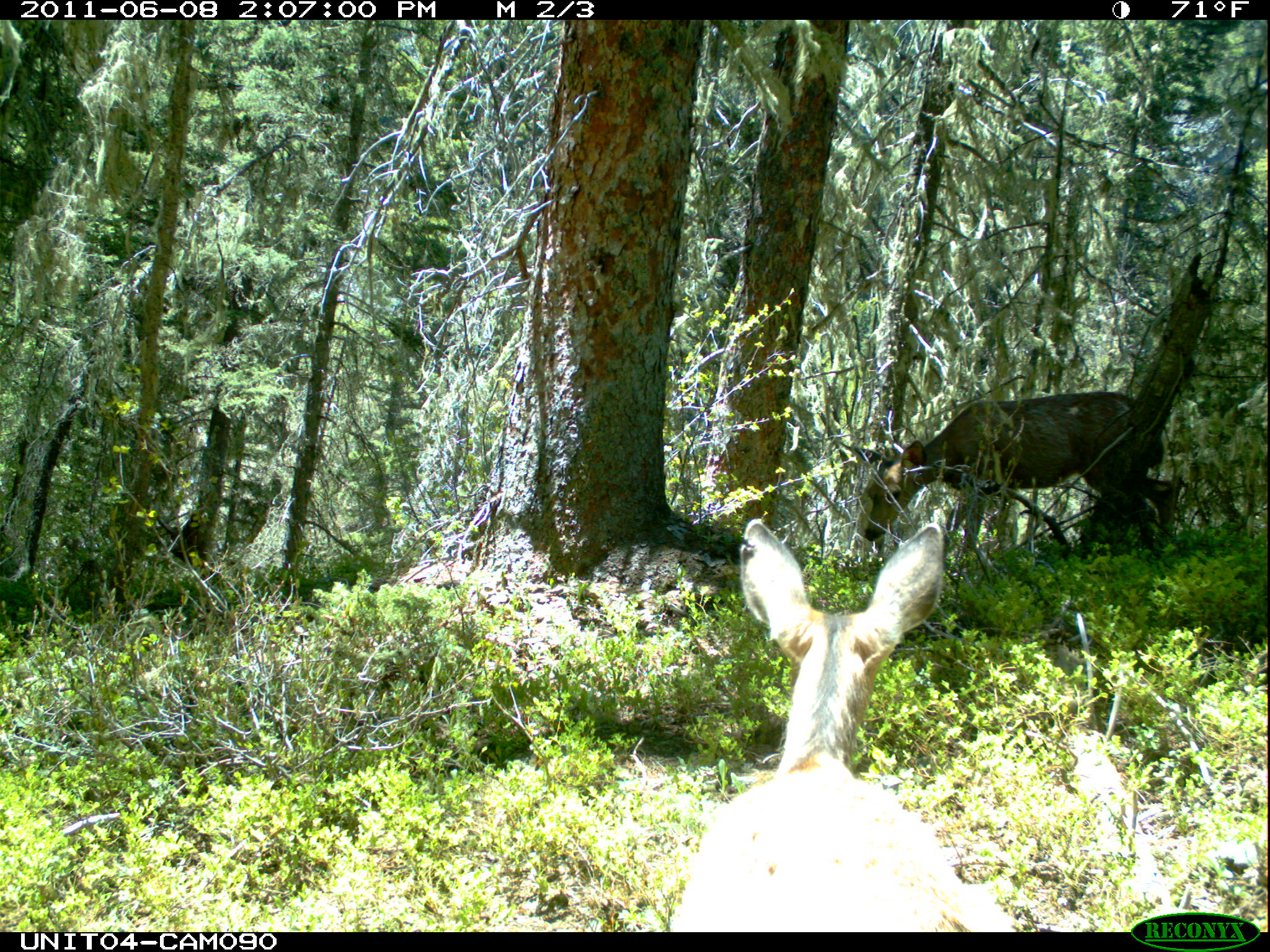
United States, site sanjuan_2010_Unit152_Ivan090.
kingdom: Animalia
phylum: Chordata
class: Mammalia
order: Artiodactyla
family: Cervidae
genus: Odocoileus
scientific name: Odocoileus hemionus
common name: mule deer